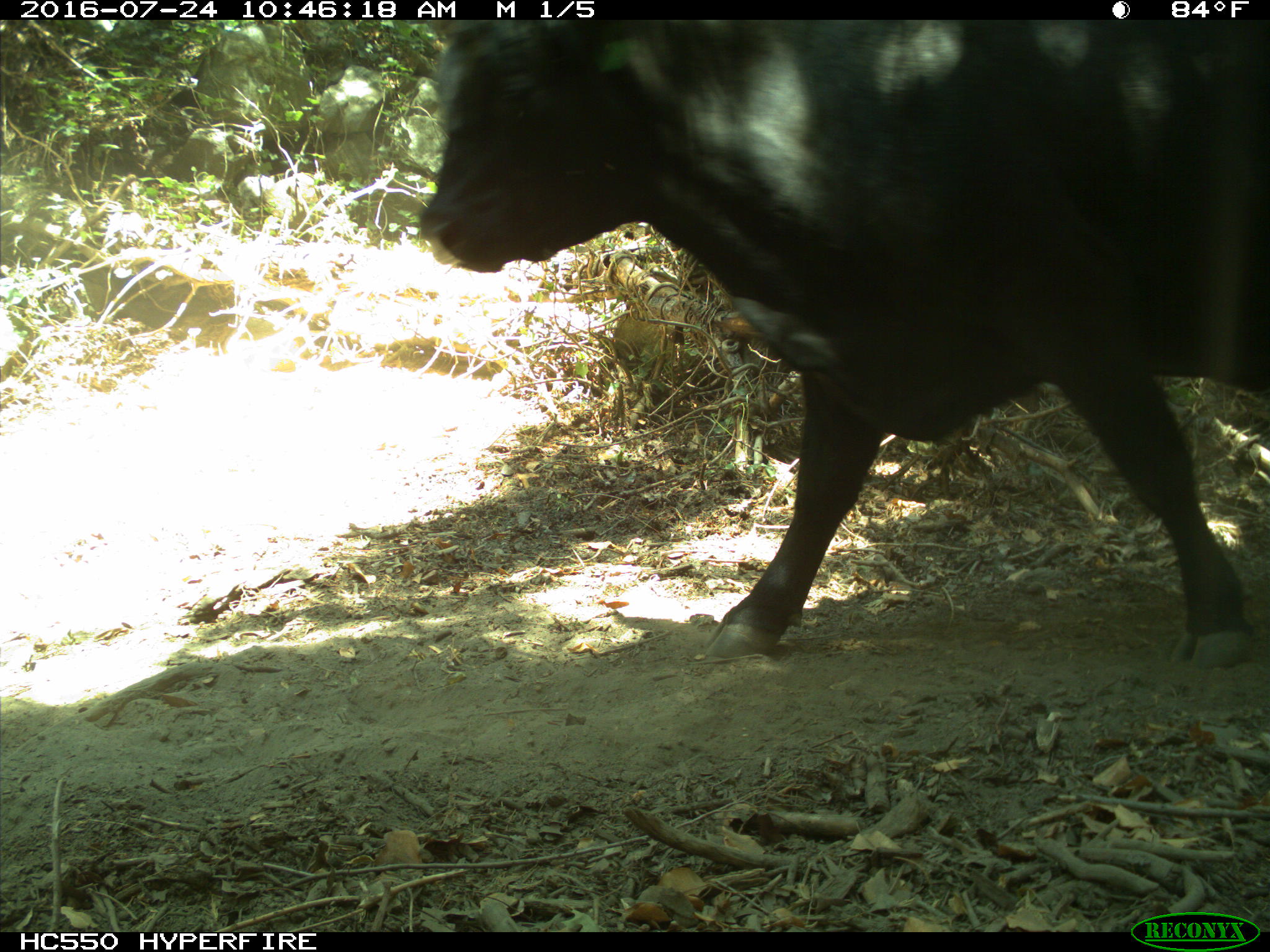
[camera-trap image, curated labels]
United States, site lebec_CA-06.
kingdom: Animalia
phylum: Chordata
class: Mammalia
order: Artiodactyla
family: Bovidae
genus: Bos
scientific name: Bos taurus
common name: domestic cow